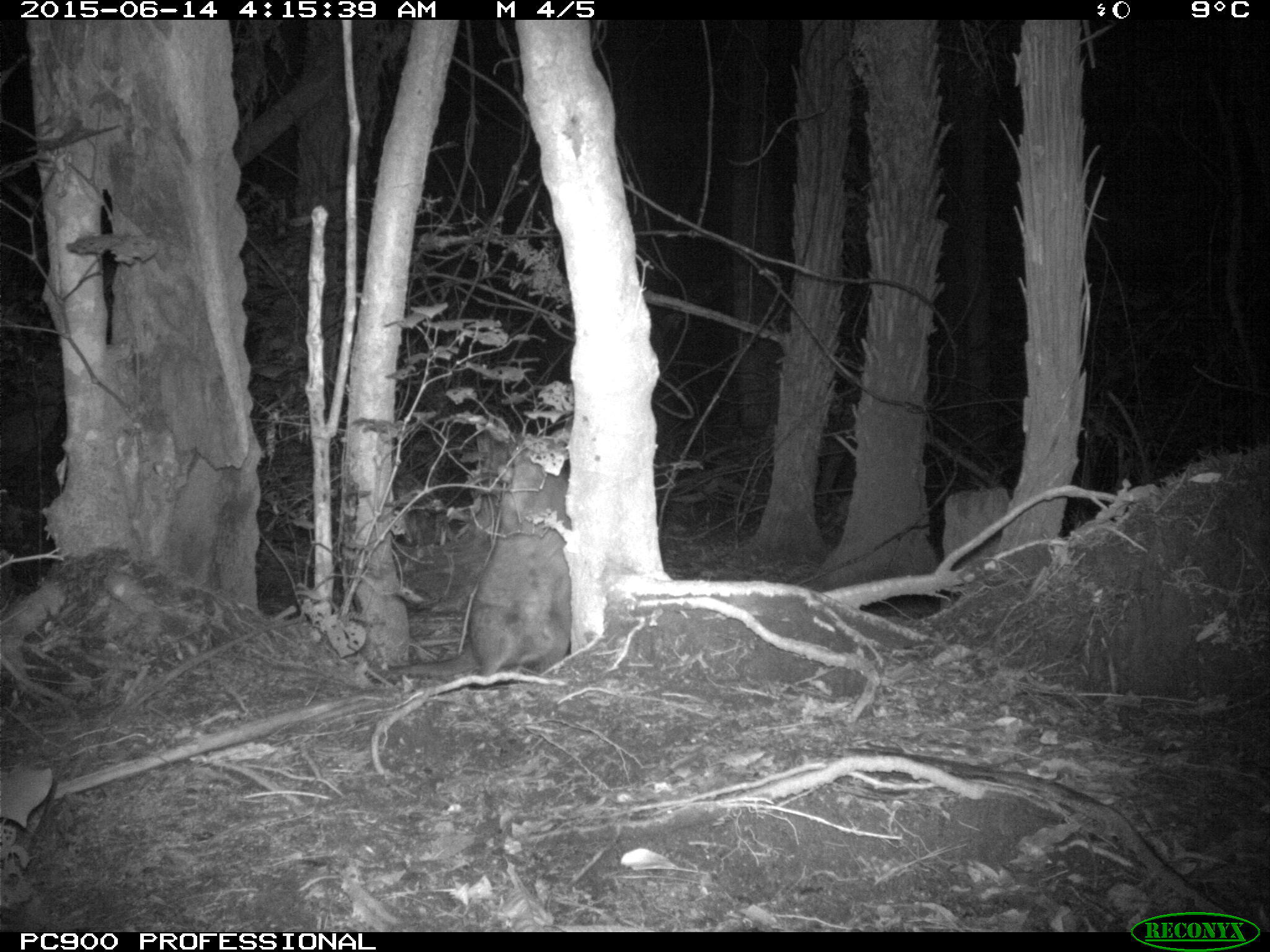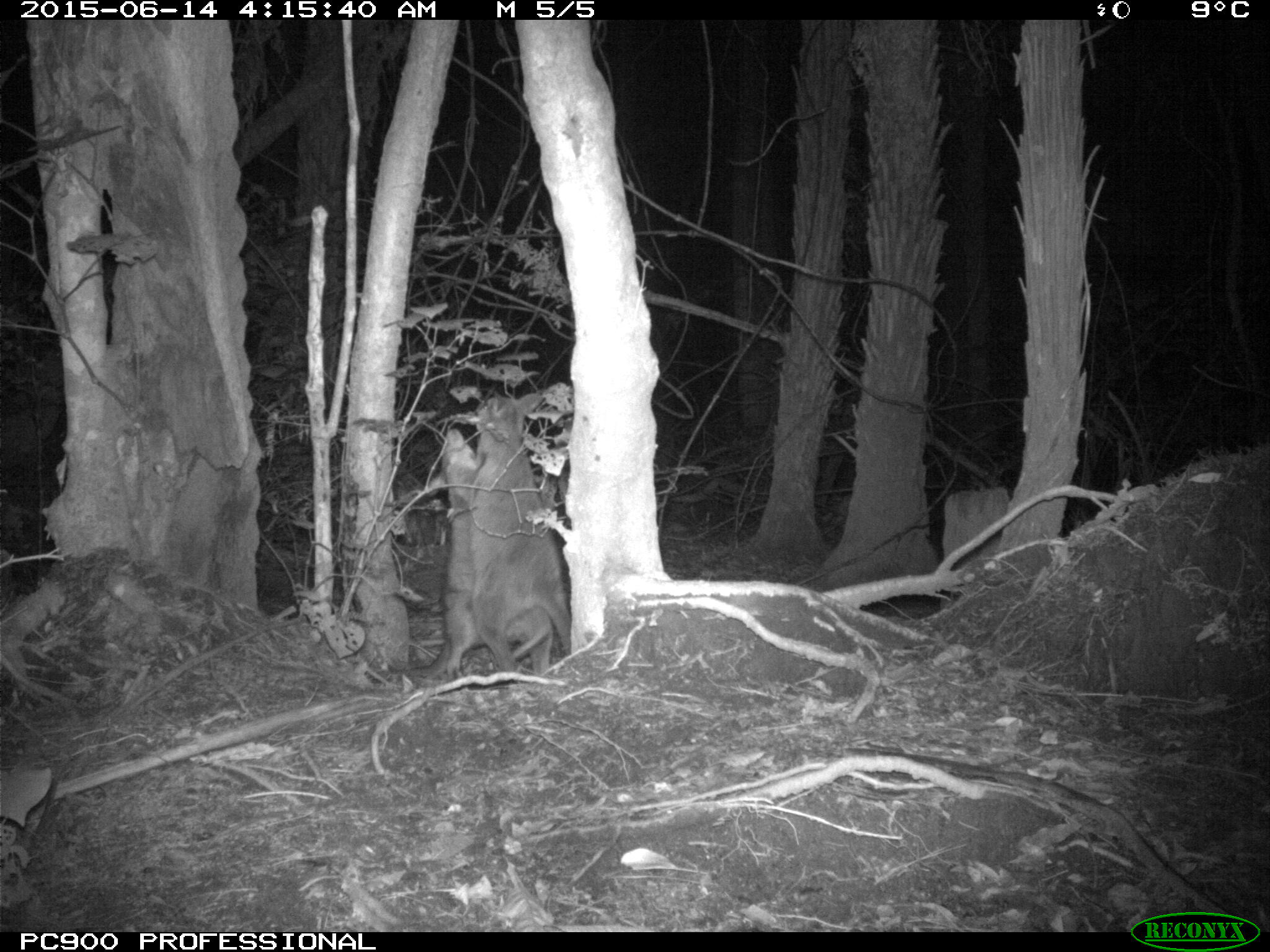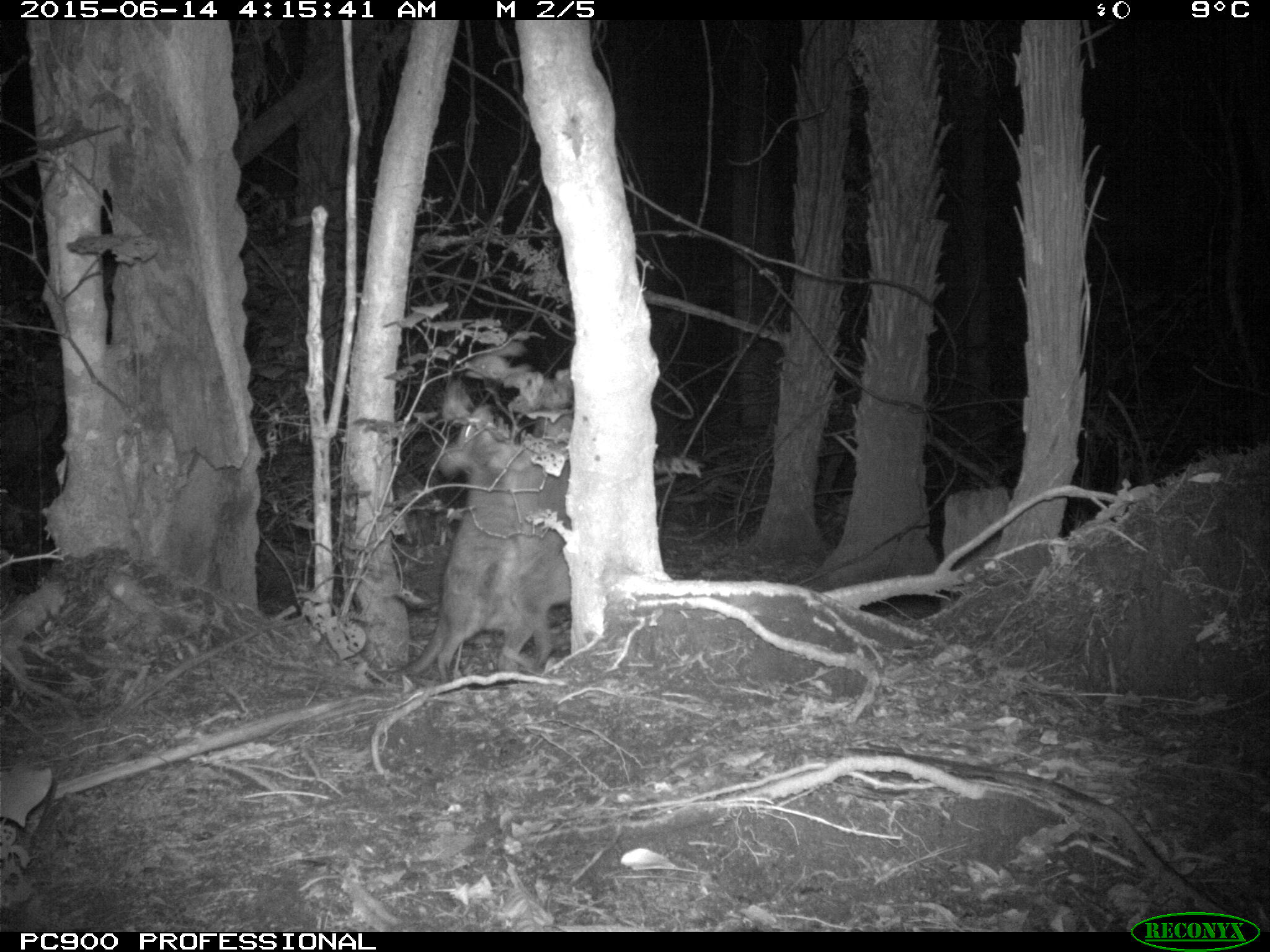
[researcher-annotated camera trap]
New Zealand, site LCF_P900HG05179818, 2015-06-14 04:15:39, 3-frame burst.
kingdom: Animalia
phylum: Chordata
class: Mammalia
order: Diprotodontia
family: Macropodidae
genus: Notamacropus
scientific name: Notamacropus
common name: wallaby